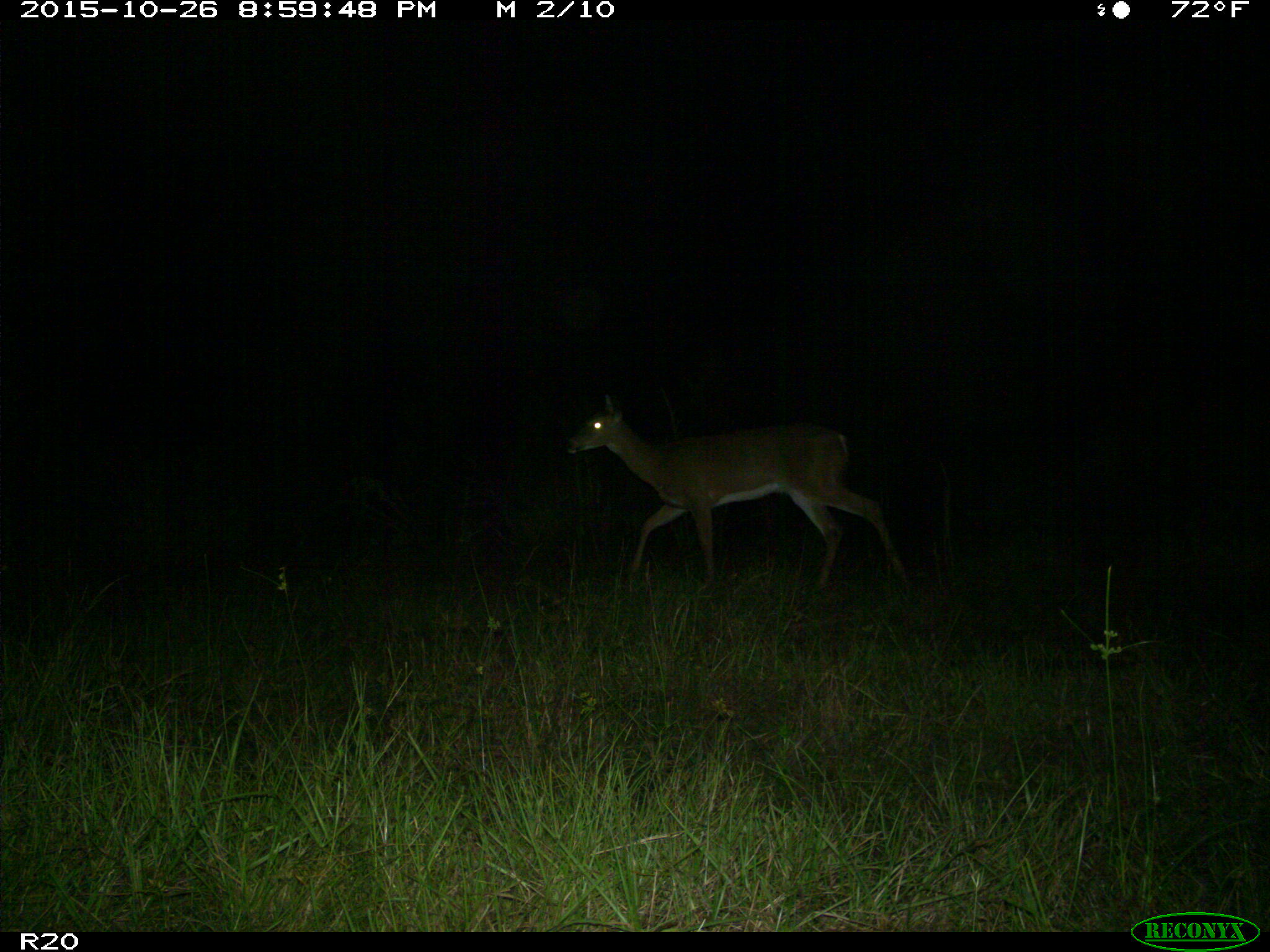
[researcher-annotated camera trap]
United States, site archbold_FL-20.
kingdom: Animalia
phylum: Chordata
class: Mammalia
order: Artiodactyla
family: Cervidae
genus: Odocoileus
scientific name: Odocoileus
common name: deer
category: unidentified deer